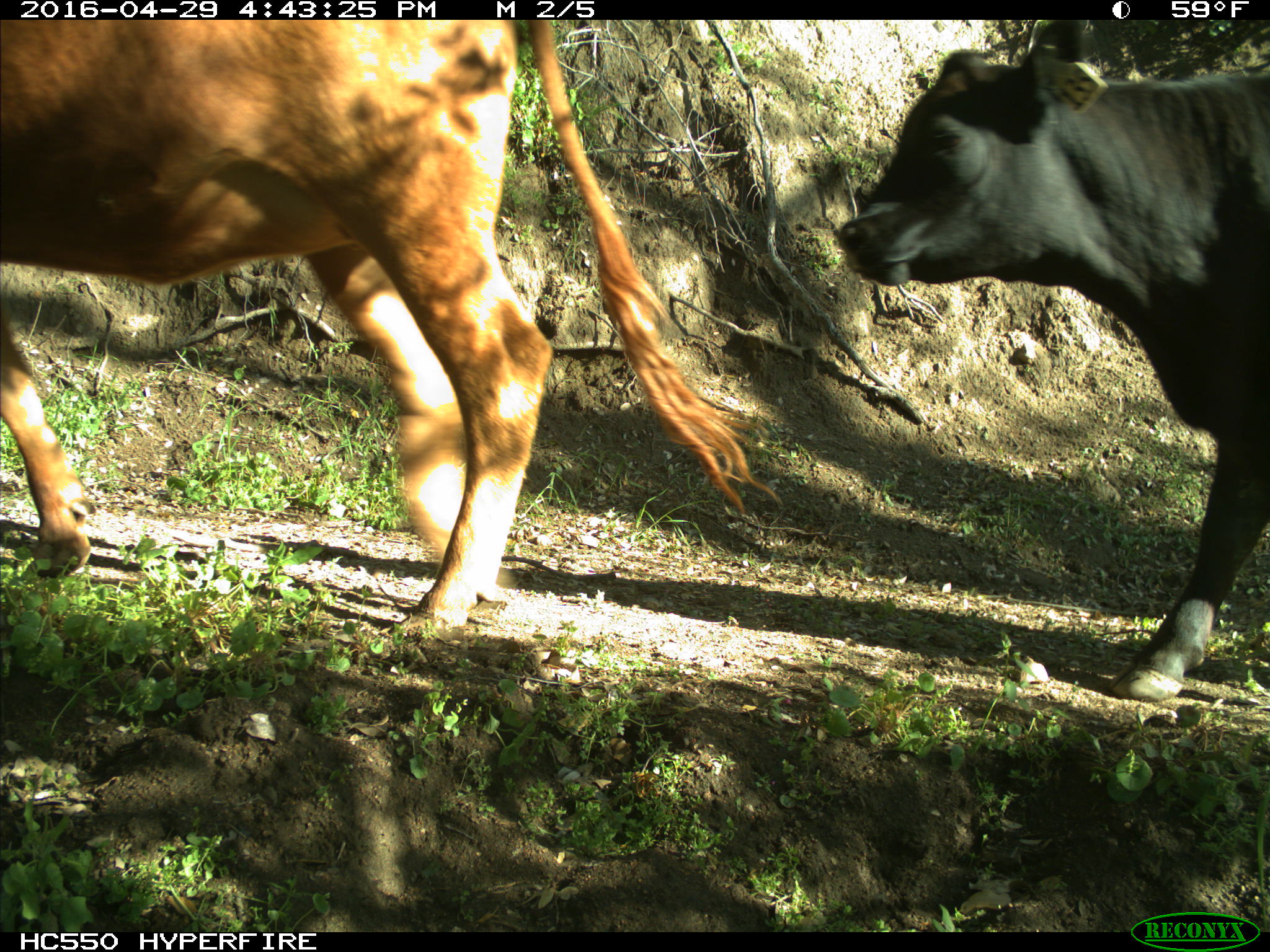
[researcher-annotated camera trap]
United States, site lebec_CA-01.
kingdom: Animalia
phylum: Chordata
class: Mammalia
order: Artiodactyla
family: Bovidae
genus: Bos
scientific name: Bos taurus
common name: domestic cow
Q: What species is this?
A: Bos taurus (domestic cow).